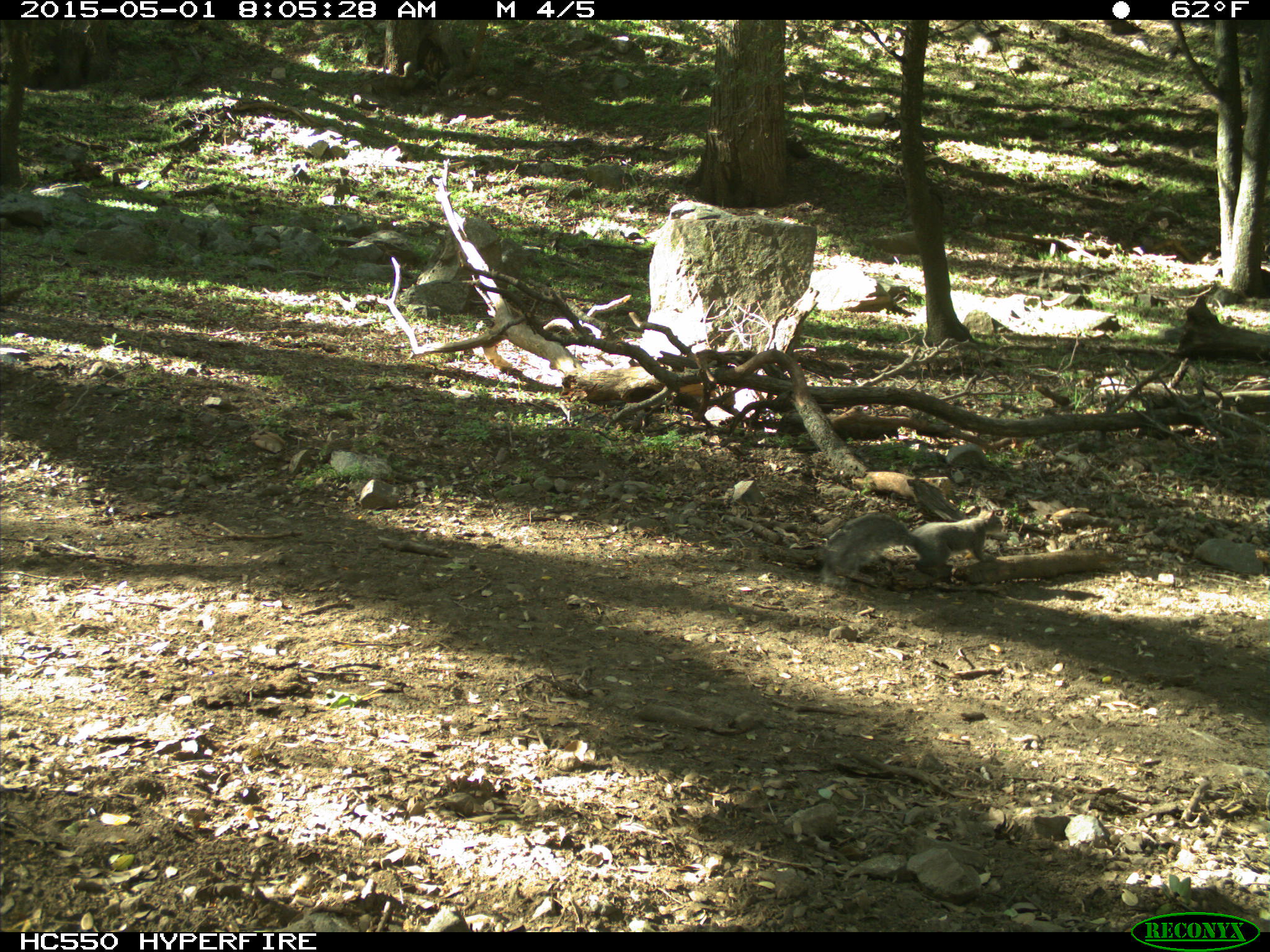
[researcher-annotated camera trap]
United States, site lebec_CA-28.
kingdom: Animalia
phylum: Chordata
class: Mammalia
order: Rodentia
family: Sciuridae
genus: Sciurus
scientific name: Sciurus carolinensis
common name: eastern gray squirrel